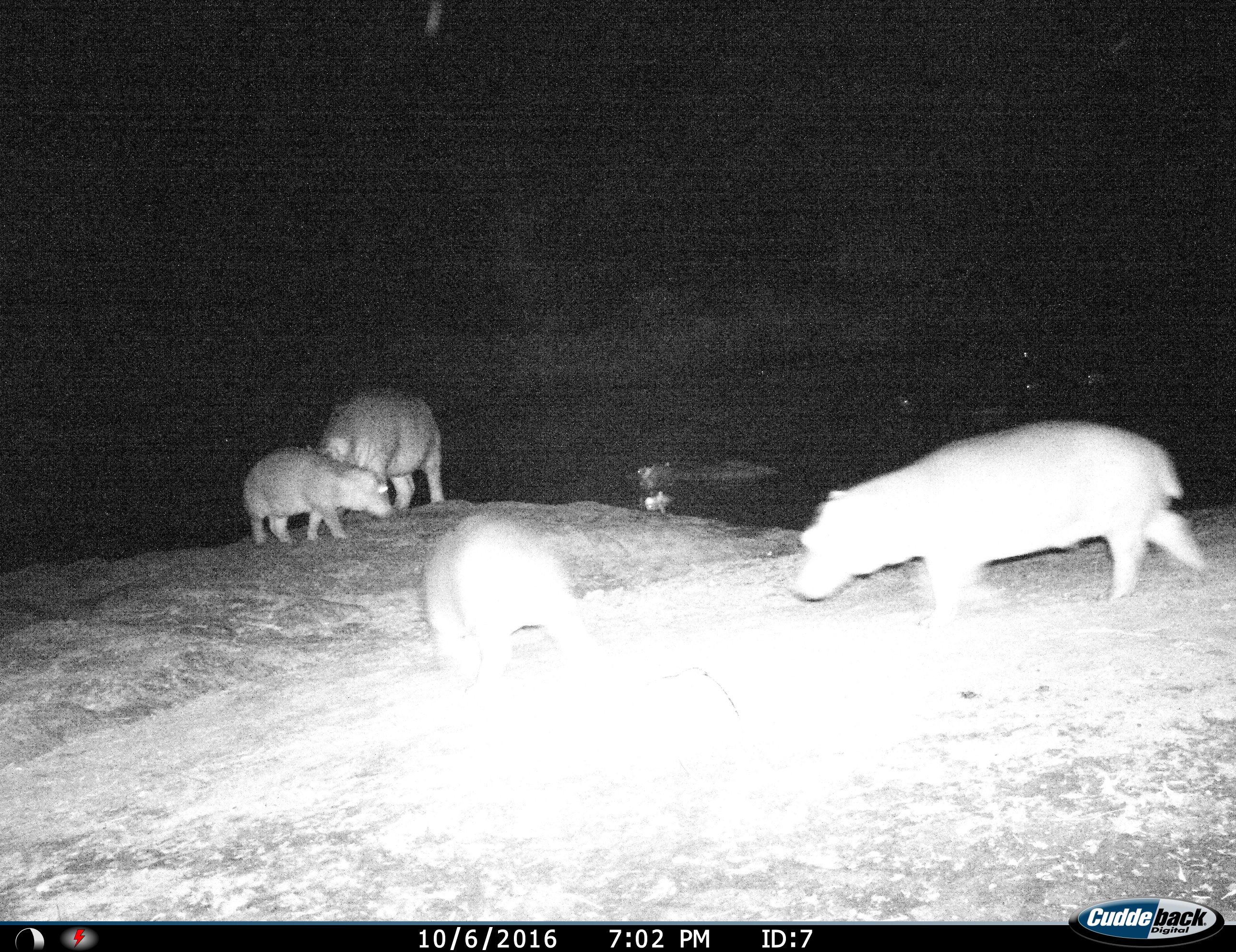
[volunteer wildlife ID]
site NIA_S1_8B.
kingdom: Animalia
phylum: Chordata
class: Mammalia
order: Artiodactyla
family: Hippopotamidae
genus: Hippopotamus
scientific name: Hippopotamus amphibius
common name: hippopotamus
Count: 5.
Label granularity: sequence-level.